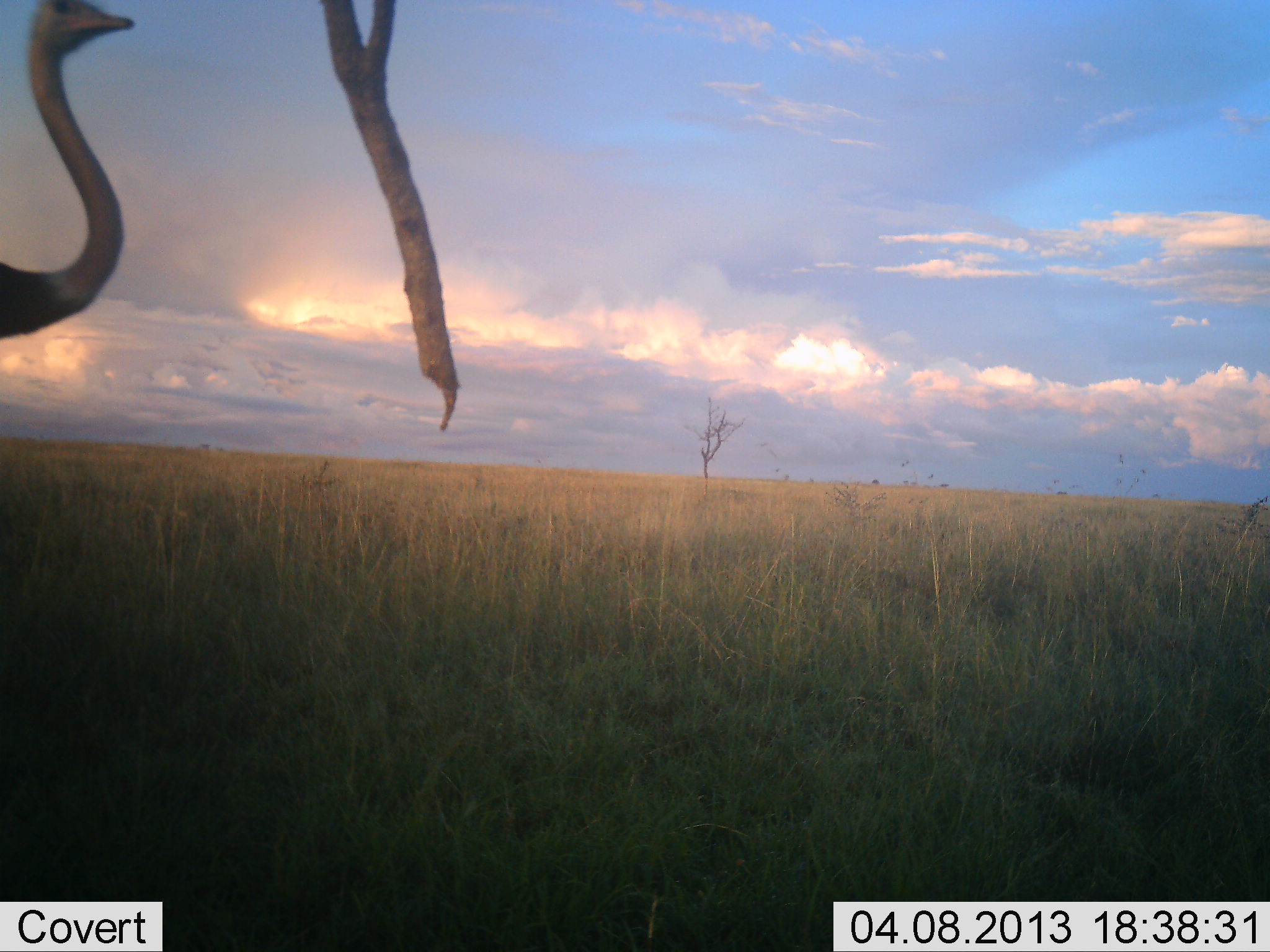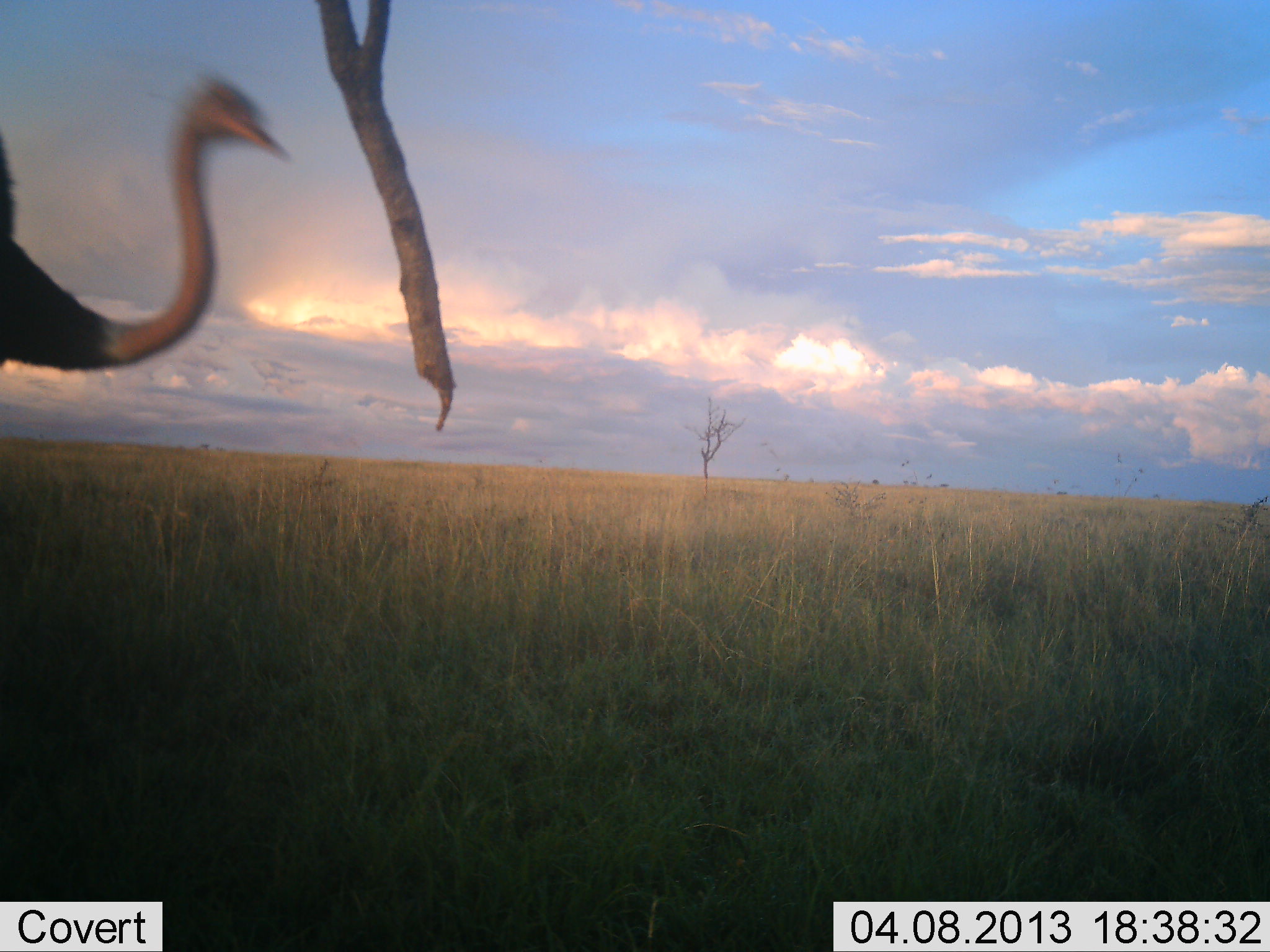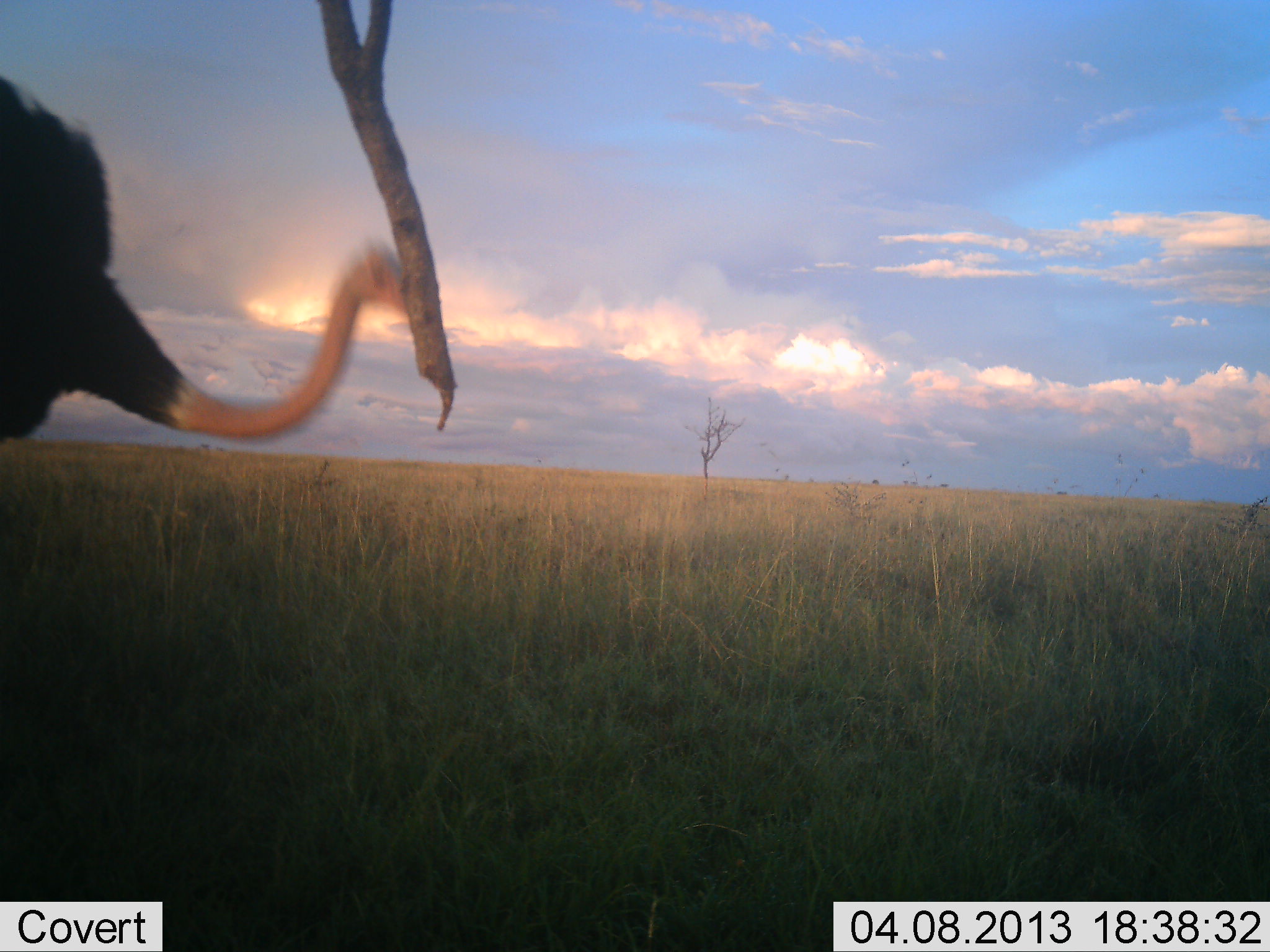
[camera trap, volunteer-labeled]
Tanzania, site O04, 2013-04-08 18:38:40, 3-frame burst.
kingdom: Animalia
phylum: Chordata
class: Aves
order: Struthioniformes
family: Struthionidae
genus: Struthio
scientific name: Struthio camelus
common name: ostrich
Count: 1.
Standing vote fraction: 37%.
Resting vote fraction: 0%.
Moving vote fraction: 63%.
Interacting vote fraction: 4%.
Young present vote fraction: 0%.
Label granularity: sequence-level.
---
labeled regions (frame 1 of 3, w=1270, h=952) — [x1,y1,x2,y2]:
animal: [0,0,142,345]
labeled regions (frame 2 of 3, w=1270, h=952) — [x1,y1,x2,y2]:
animal: [0,61,286,377]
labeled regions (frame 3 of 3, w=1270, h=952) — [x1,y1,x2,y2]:
animal: [0,77,405,452]